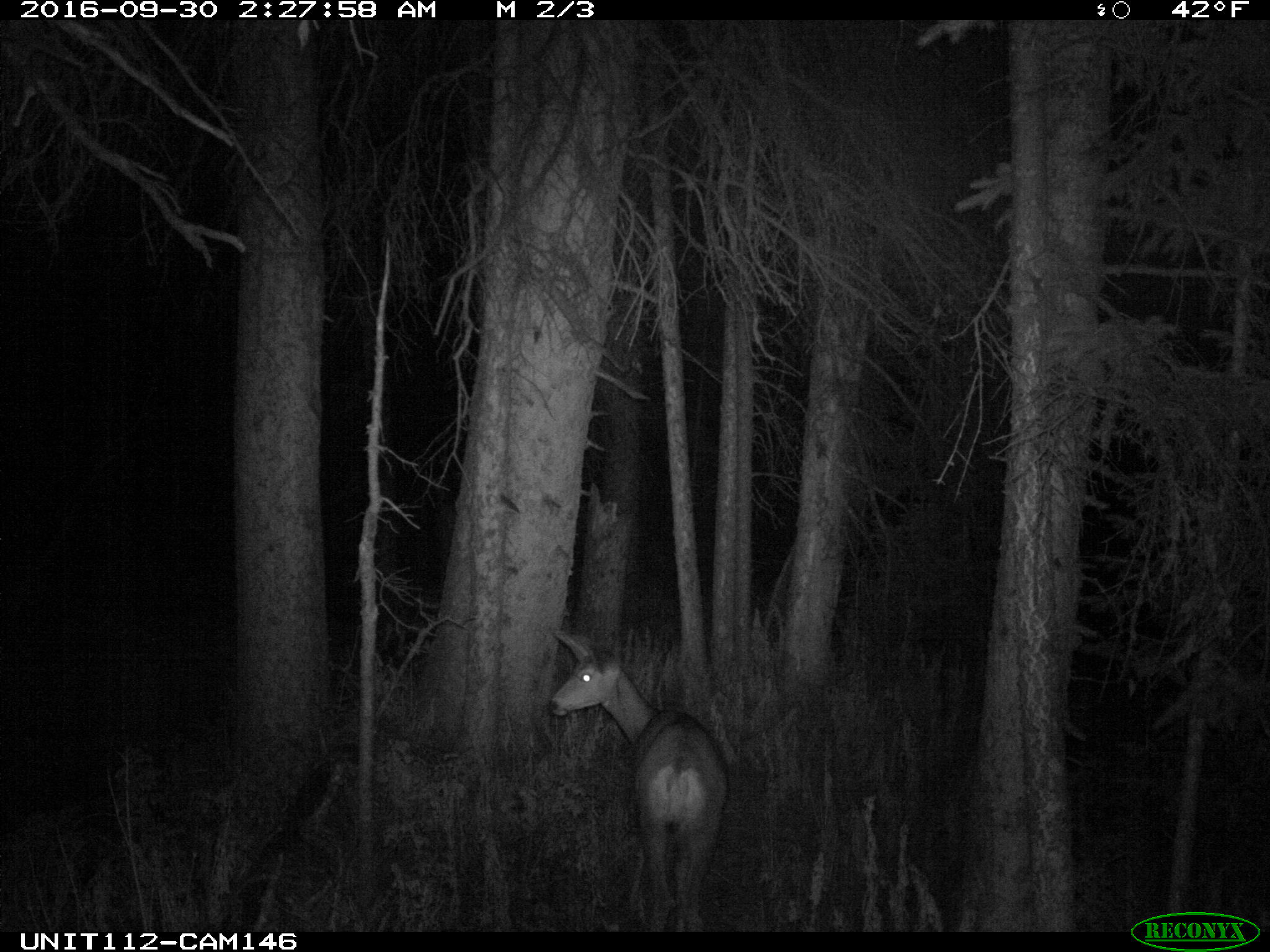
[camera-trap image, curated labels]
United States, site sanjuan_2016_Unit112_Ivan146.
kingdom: Animalia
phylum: Chordata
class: Mammalia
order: Artiodactyla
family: Cervidae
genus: Odocoileus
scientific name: Odocoileus hemionus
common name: mule deer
Odocoileus hemionus (mule deer).